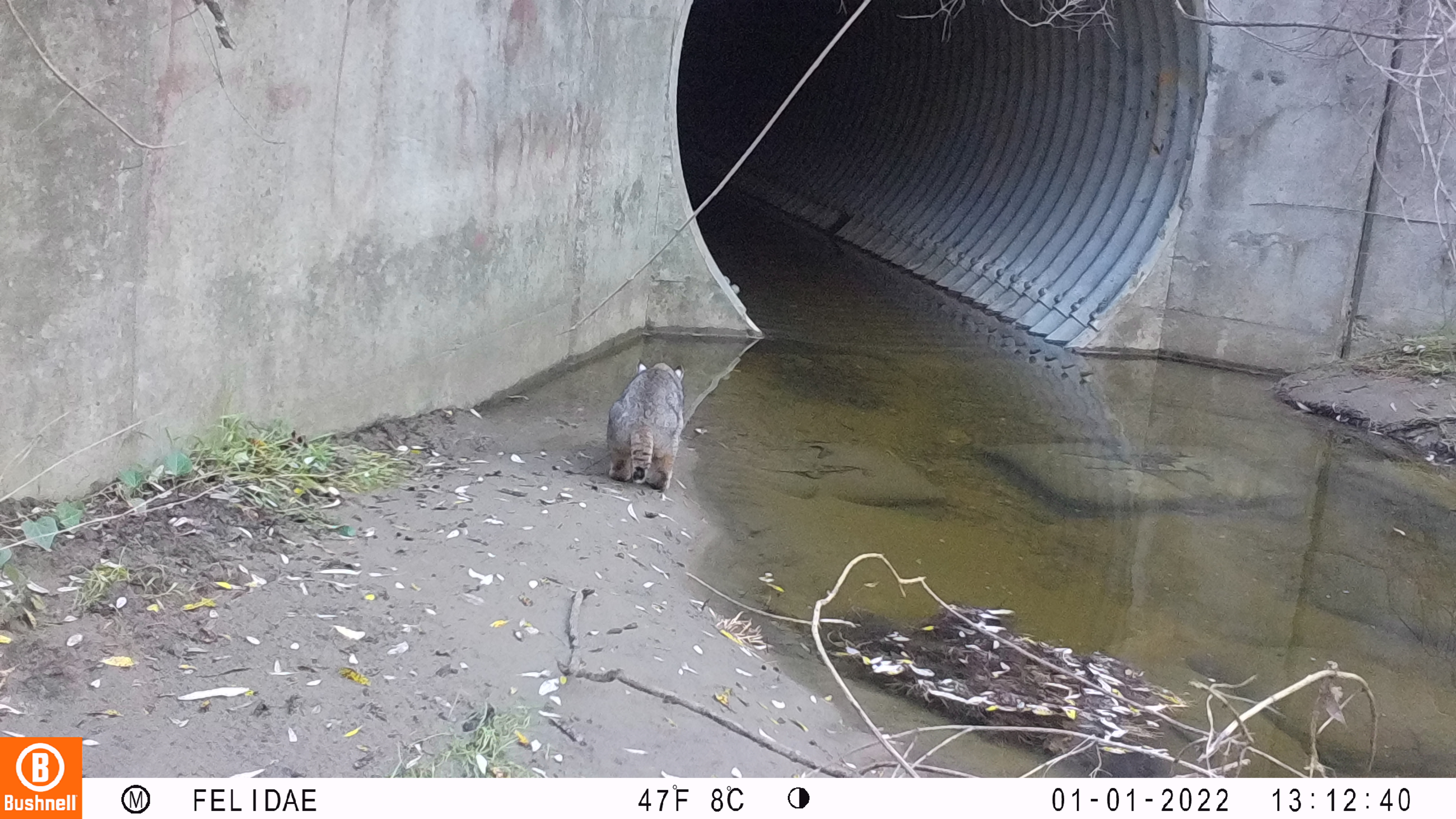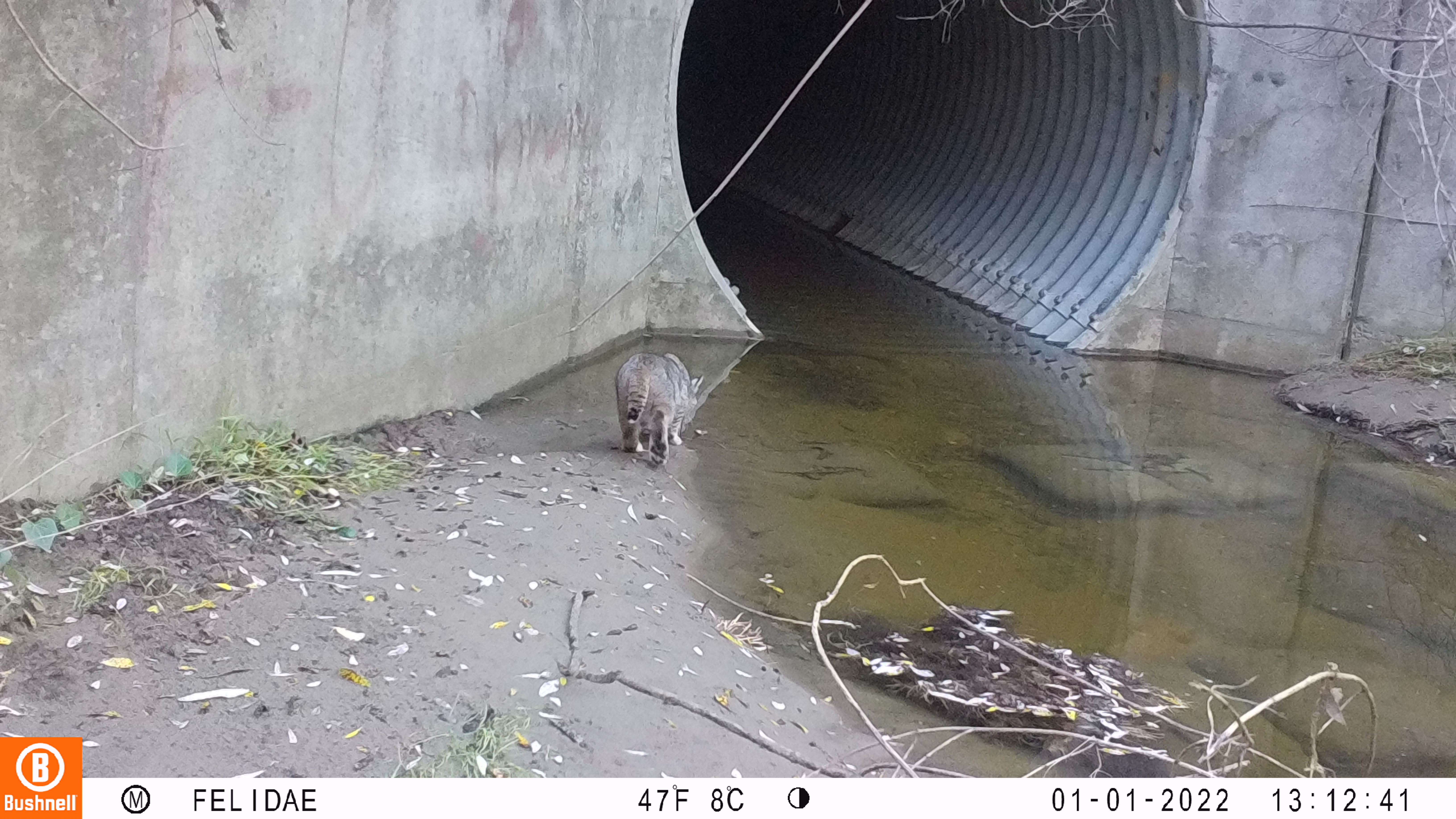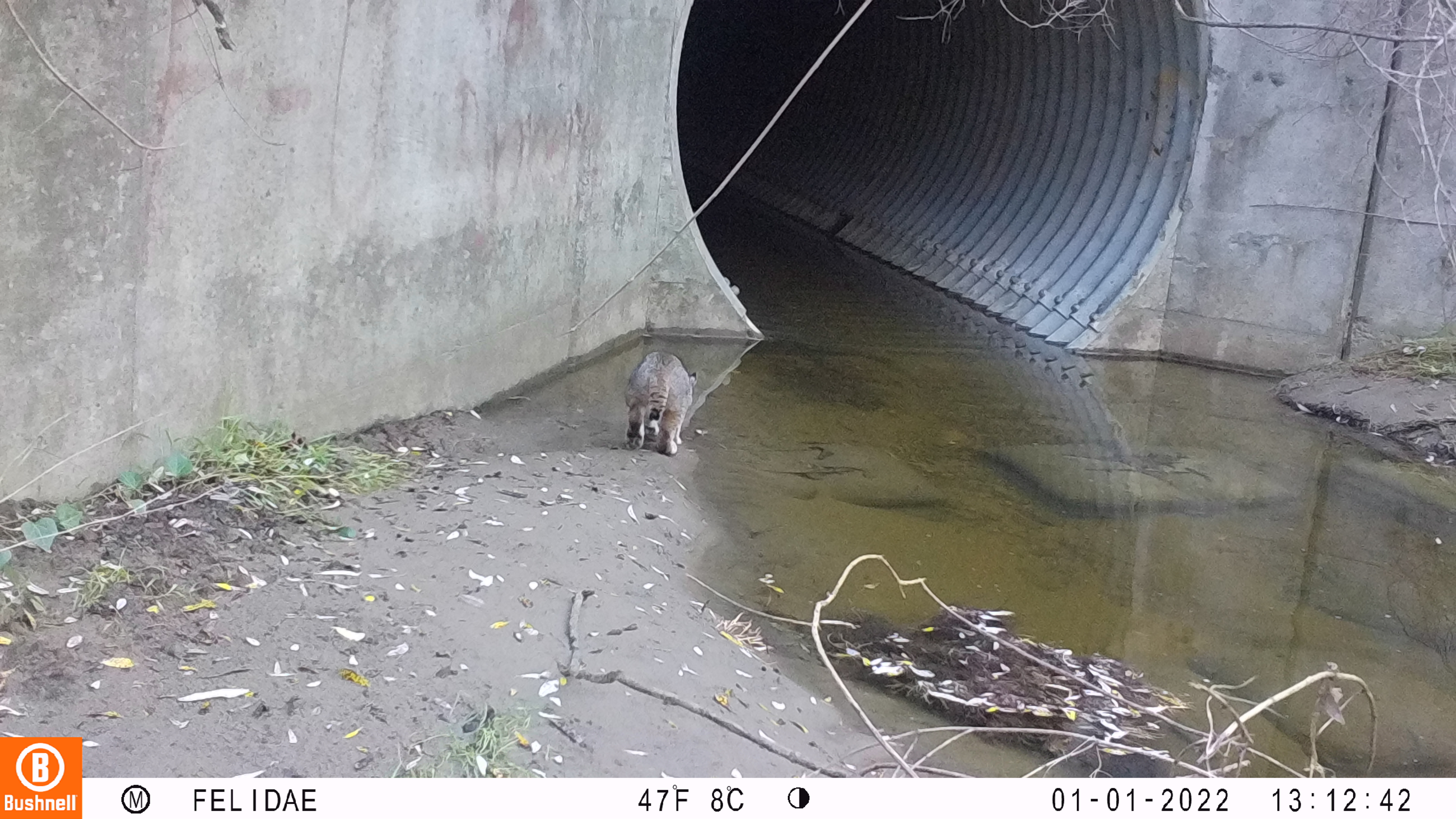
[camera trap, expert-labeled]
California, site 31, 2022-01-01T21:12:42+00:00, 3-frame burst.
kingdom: Animalia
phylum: Chordata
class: Mammalia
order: Carnivora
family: Felidae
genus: Lynx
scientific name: Lynx rufus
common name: bobcat